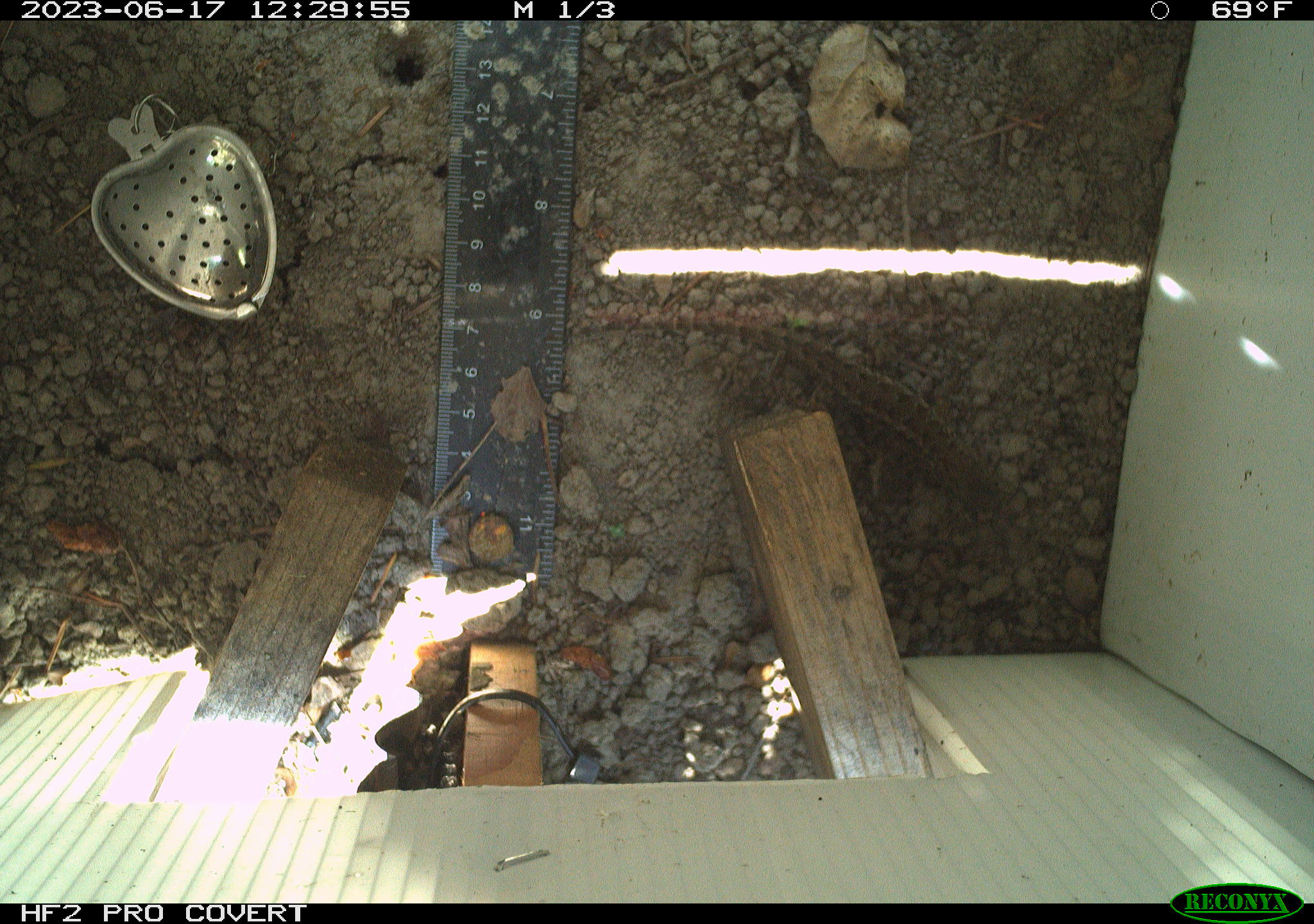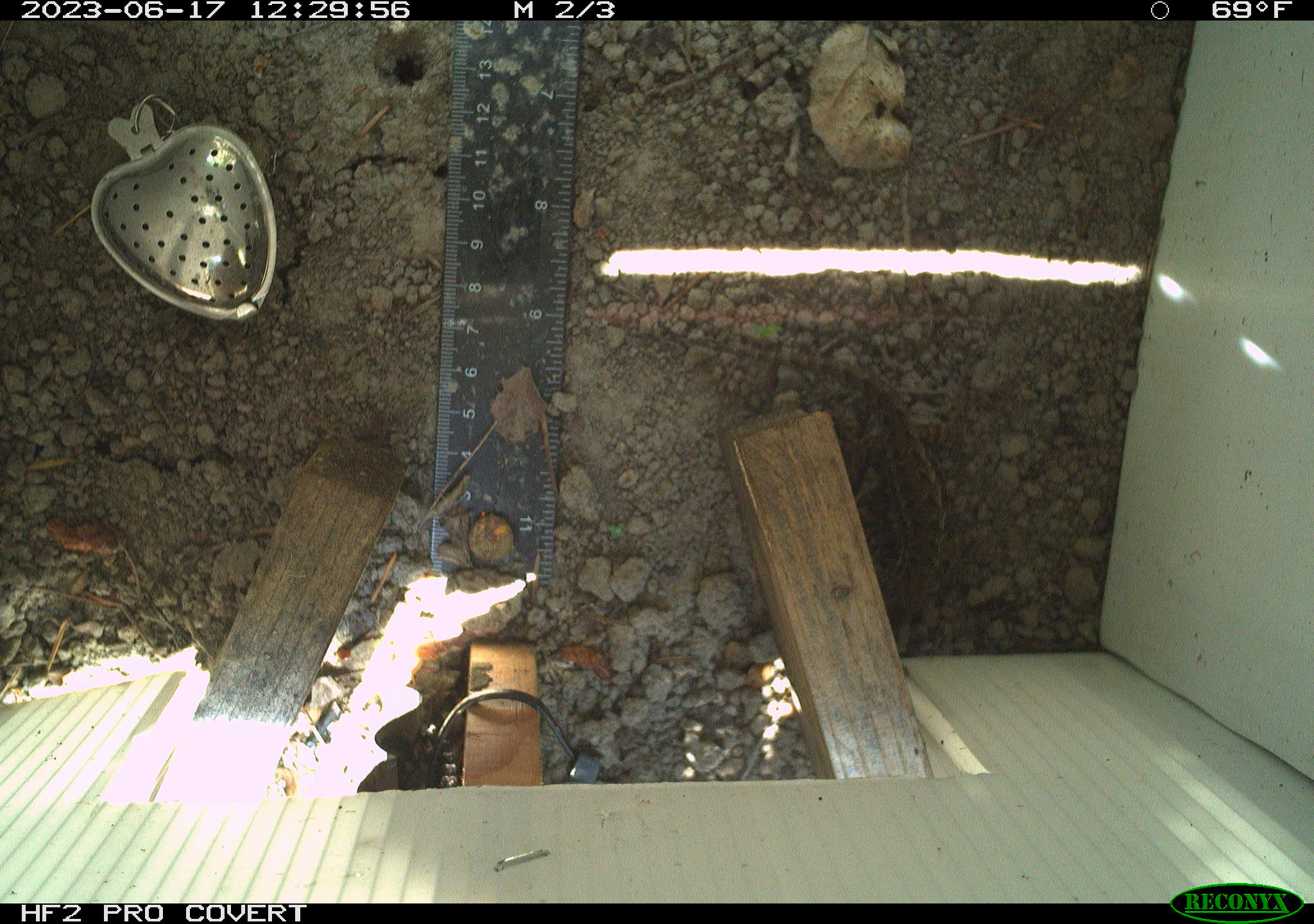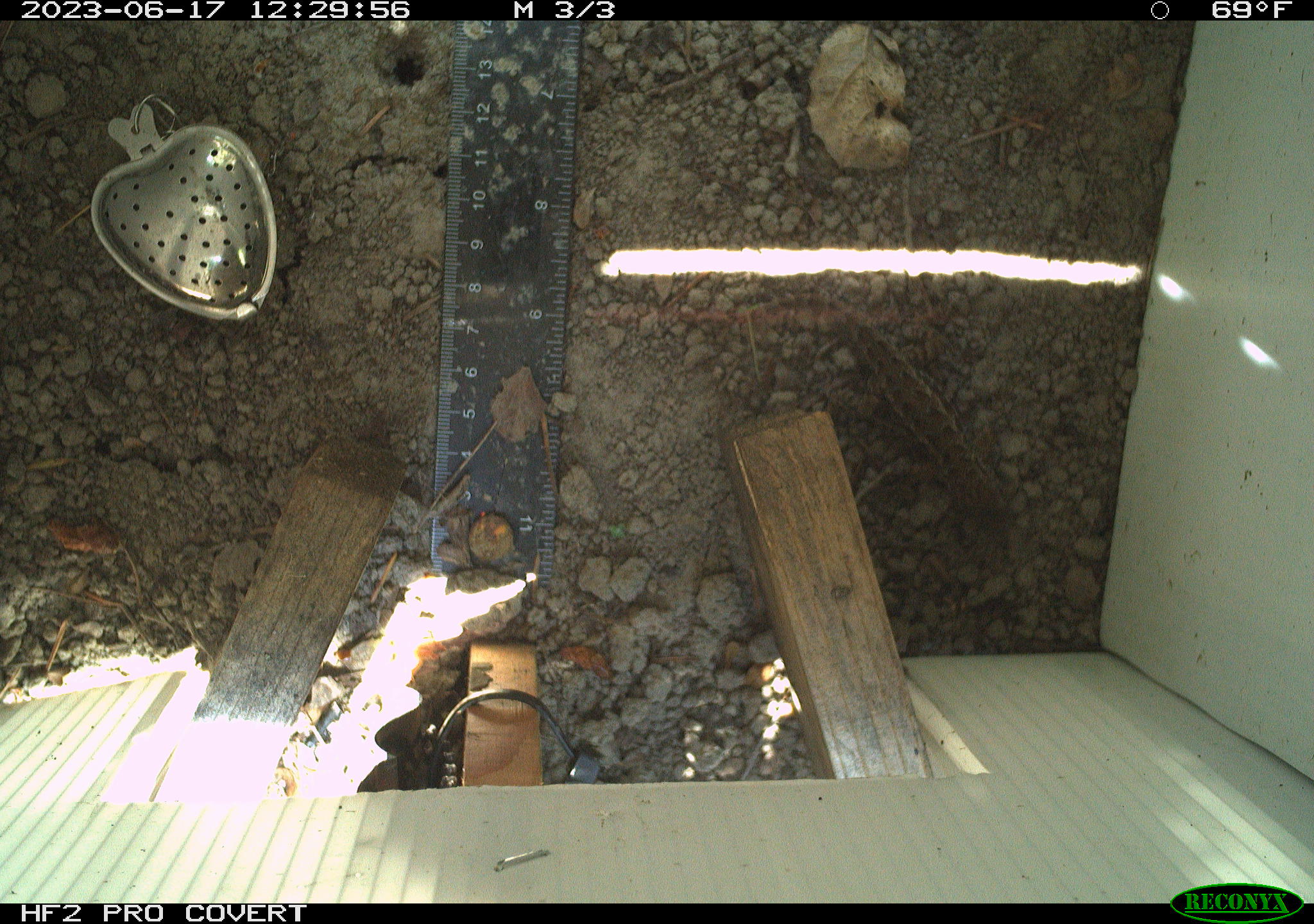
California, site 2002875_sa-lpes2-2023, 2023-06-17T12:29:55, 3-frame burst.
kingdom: Animalia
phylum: Chordata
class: Reptilia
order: Squamata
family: Phrynosomatidae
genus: Sceloporus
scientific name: Sceloporus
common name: spiny lizards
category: sceloporus species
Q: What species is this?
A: Sceloporus species (spiny lizards) (Sceloporus).